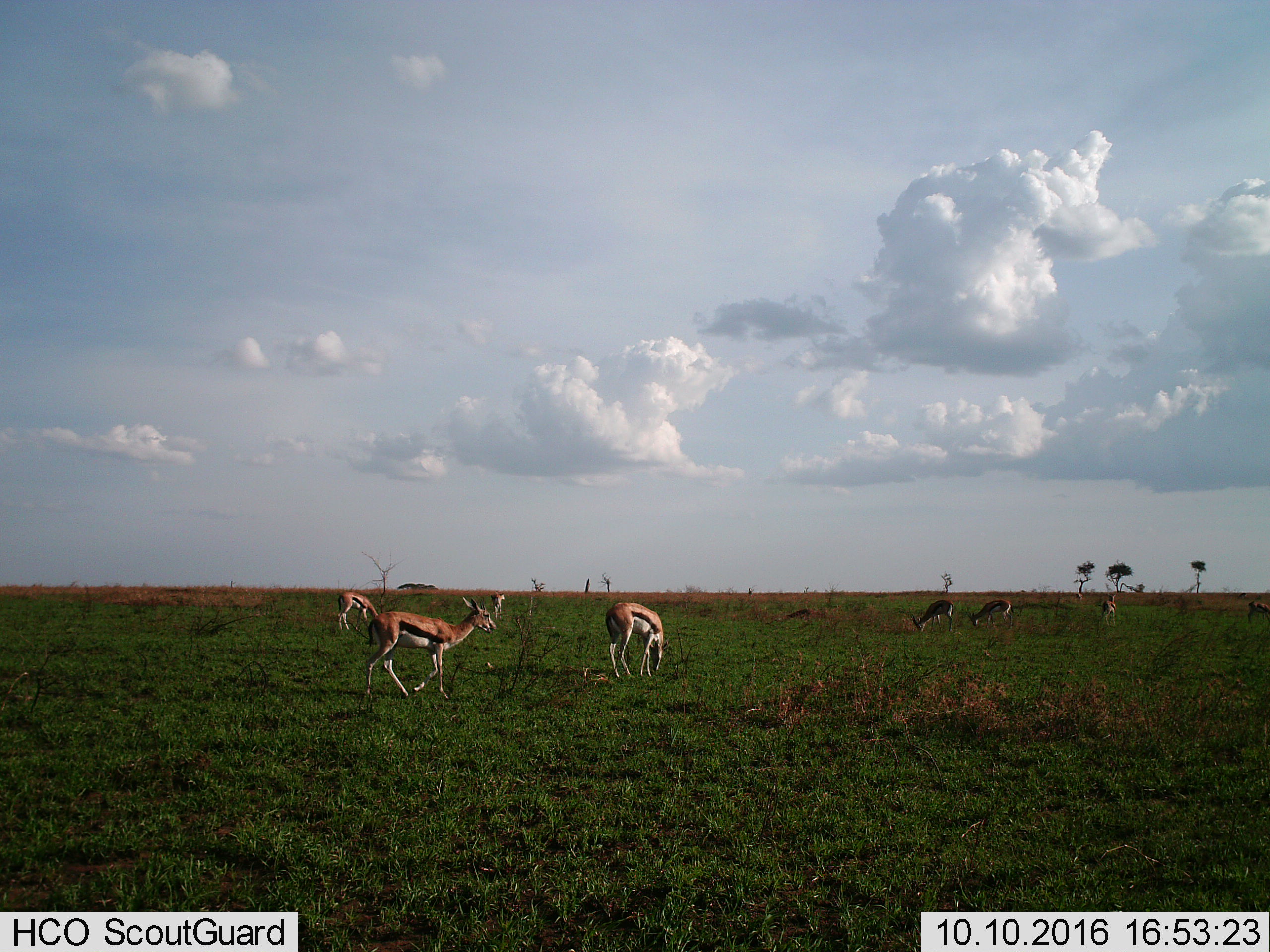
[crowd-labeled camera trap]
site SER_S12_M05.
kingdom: Animalia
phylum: Chordata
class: Mammalia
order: Artiodactyla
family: Bovidae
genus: Eudorcas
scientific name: Eudorcas thomsonii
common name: thomson's gazelle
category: gazellethomsons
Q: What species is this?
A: Gazellethomsons (thomson's gazelle) (Eudorcas thomsonii).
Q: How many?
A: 8.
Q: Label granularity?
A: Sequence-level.